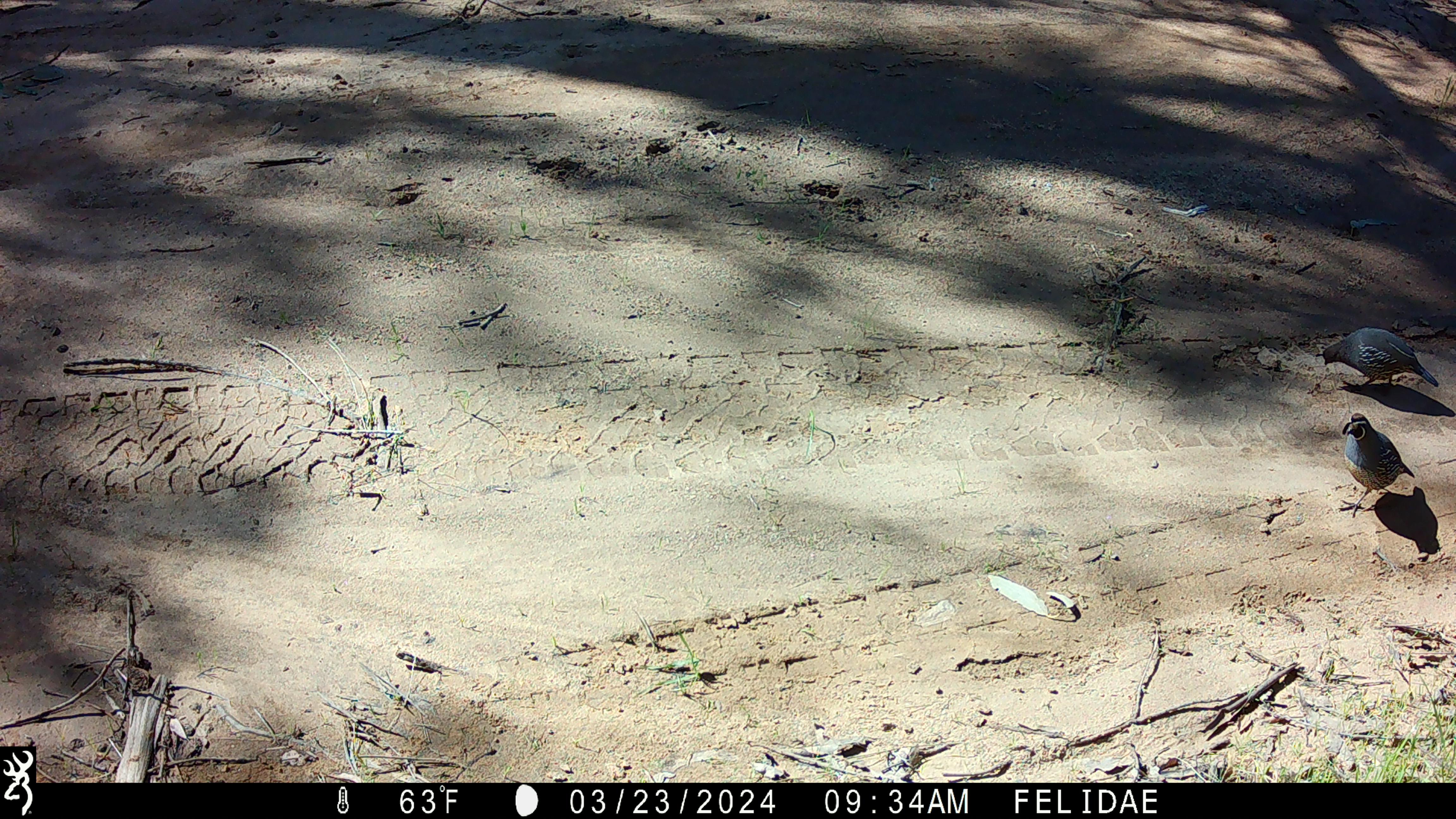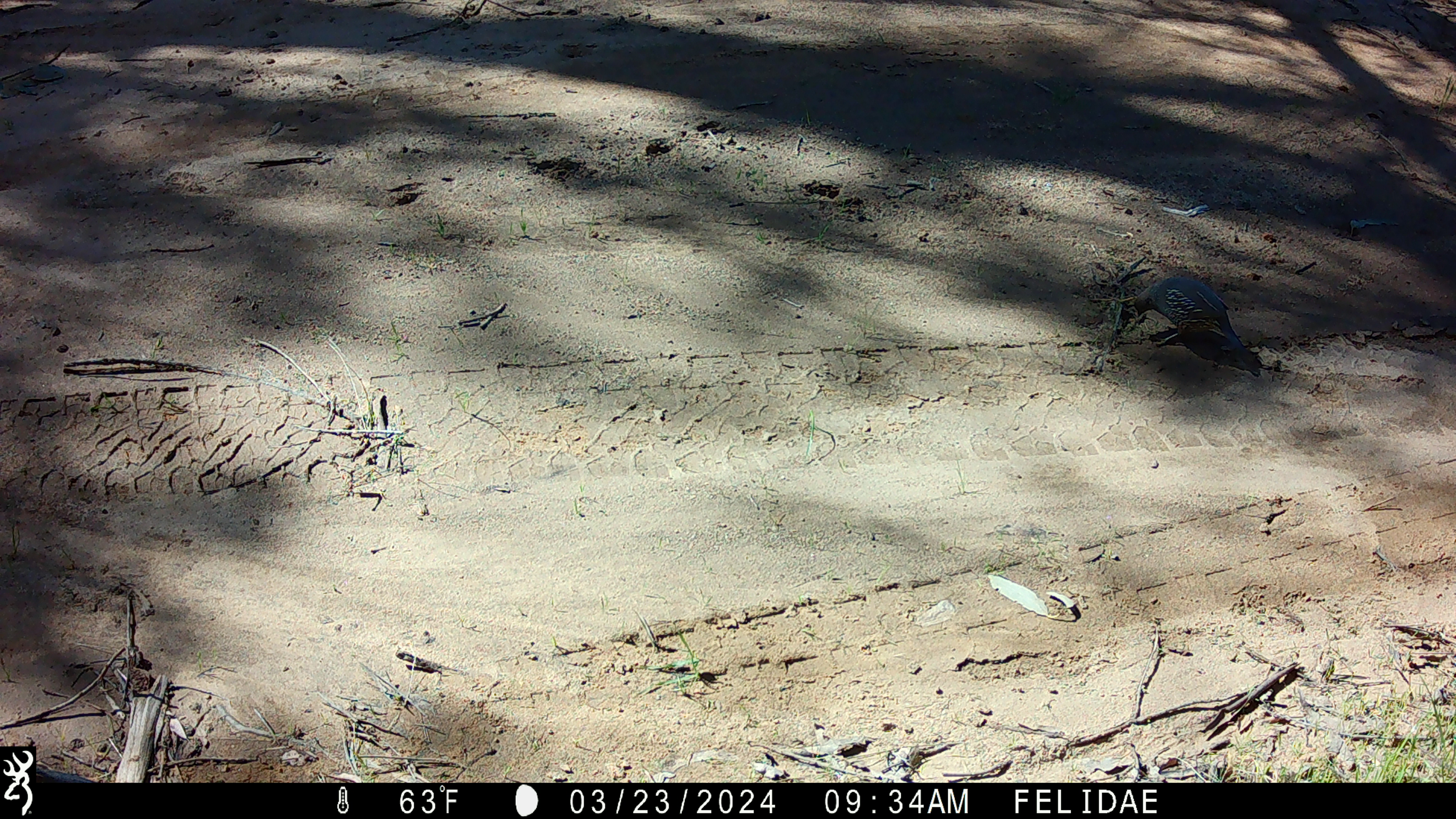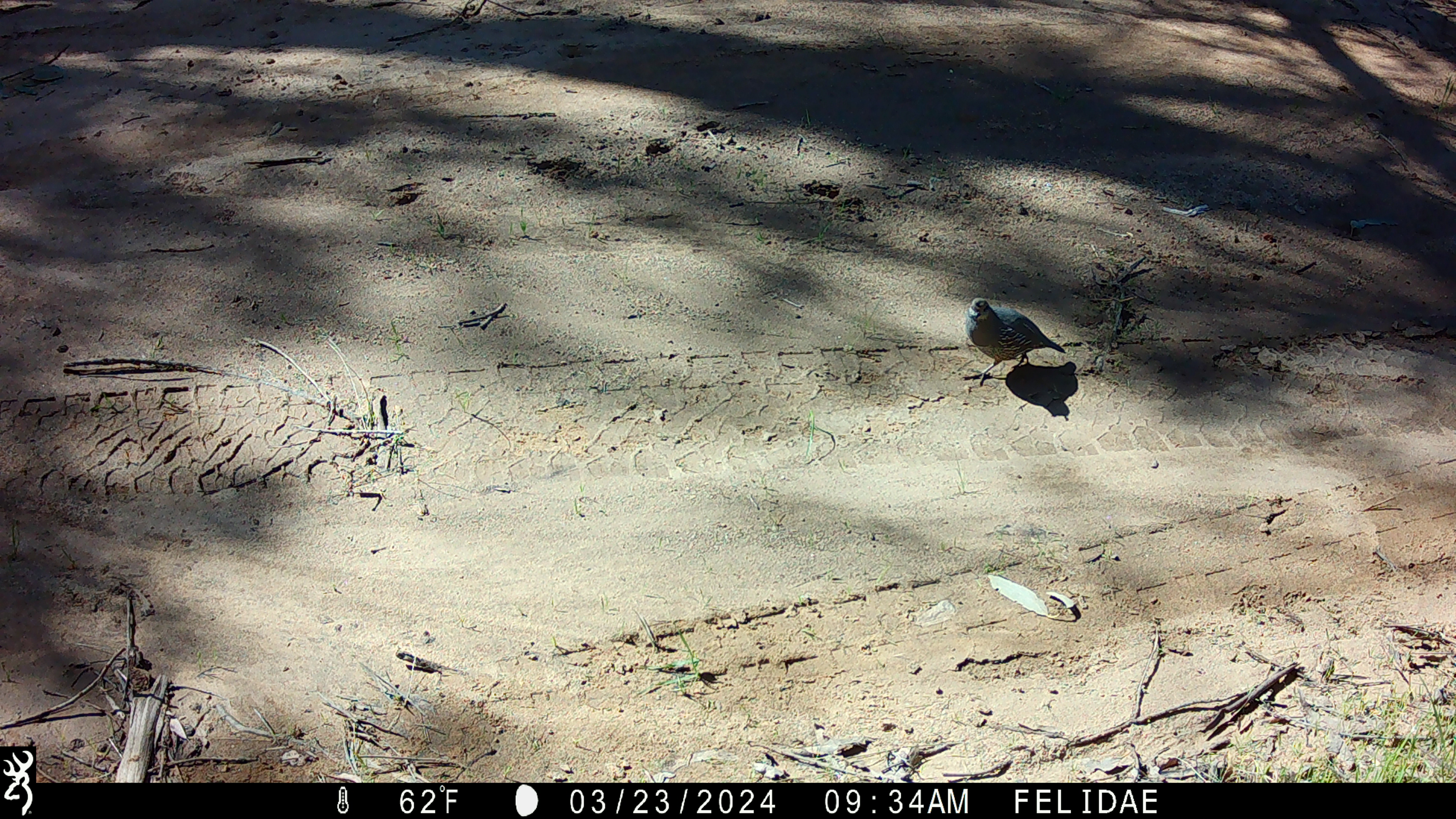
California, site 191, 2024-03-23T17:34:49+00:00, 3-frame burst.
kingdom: Animalia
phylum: Chordata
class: Aves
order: Galliformes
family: Odontophoridae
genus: Callipepla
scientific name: Callipepla californica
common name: california quail